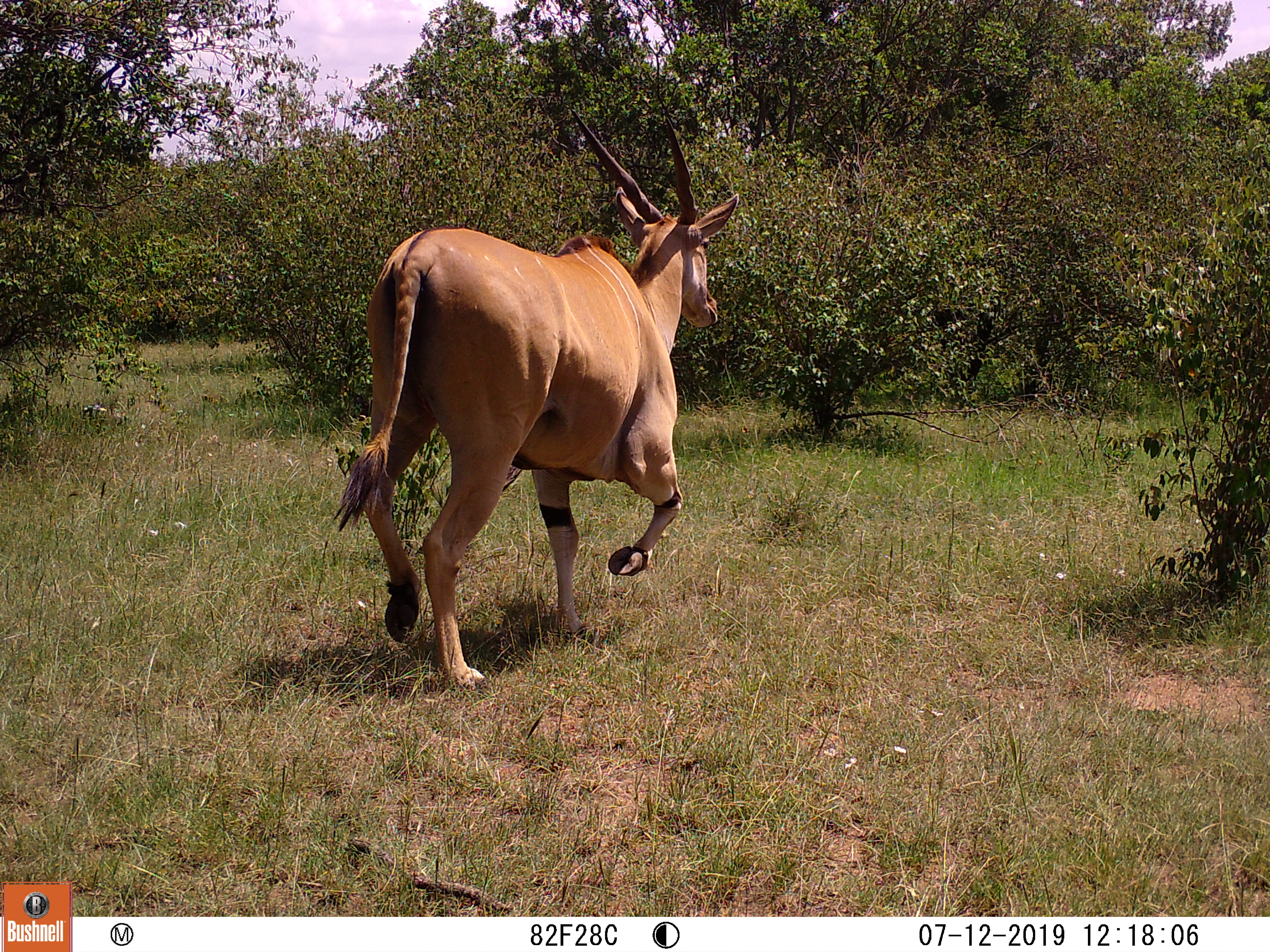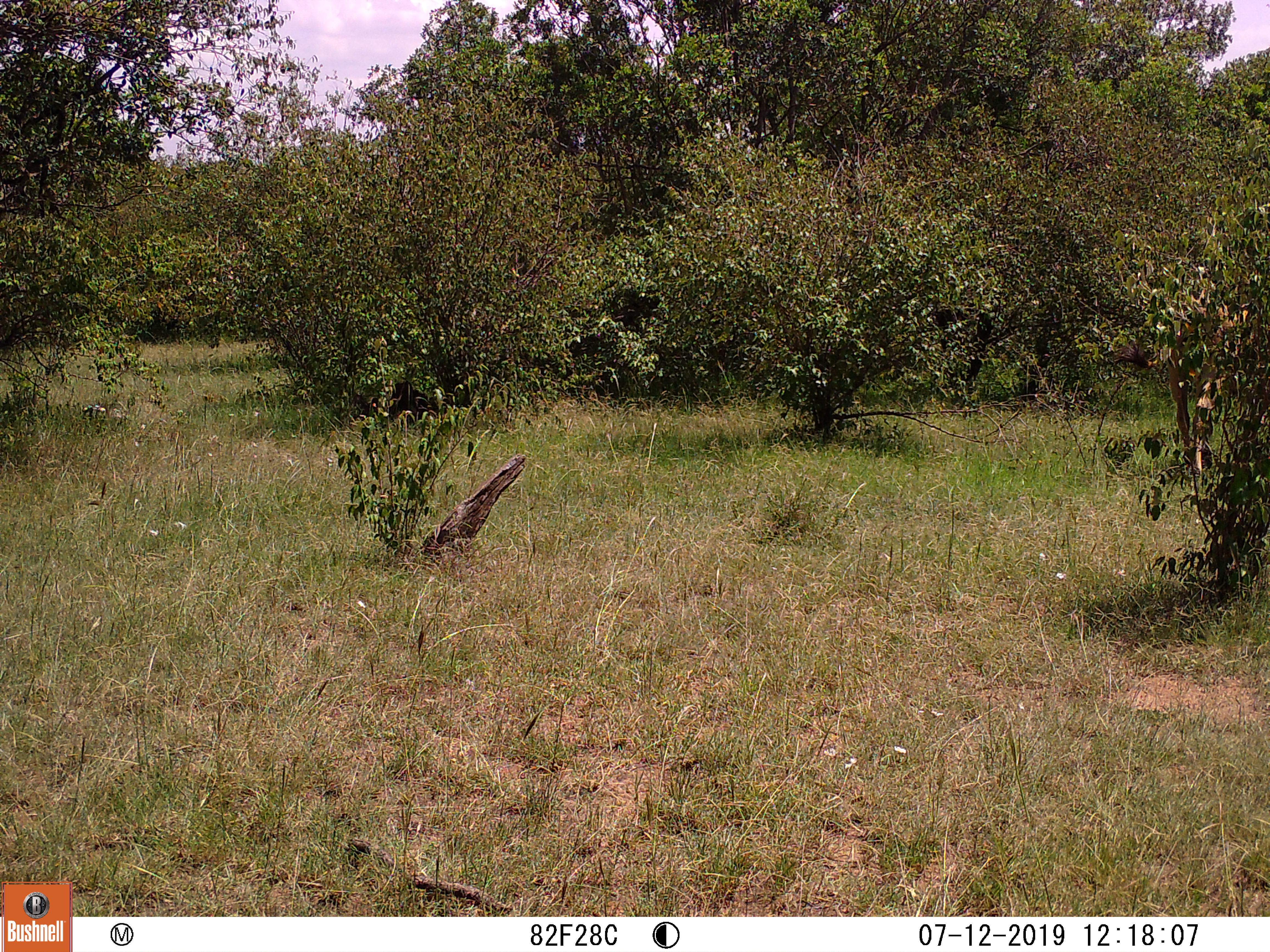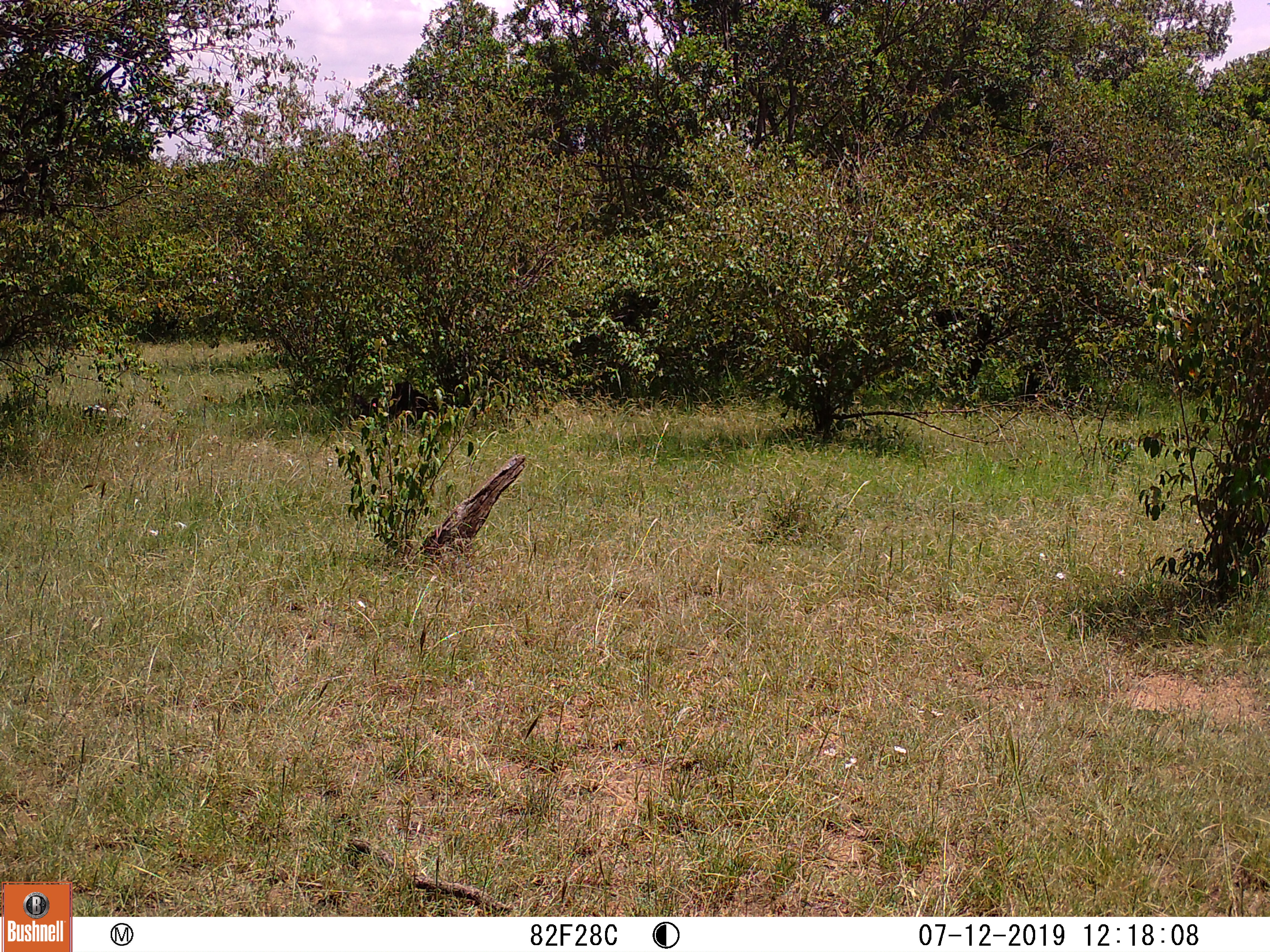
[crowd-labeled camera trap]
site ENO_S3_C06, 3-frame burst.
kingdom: Animalia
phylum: Chordata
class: Mammalia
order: Artiodactyla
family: Bovidae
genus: Tragelaphus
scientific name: Tragelaphus oryx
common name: eland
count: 1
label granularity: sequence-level